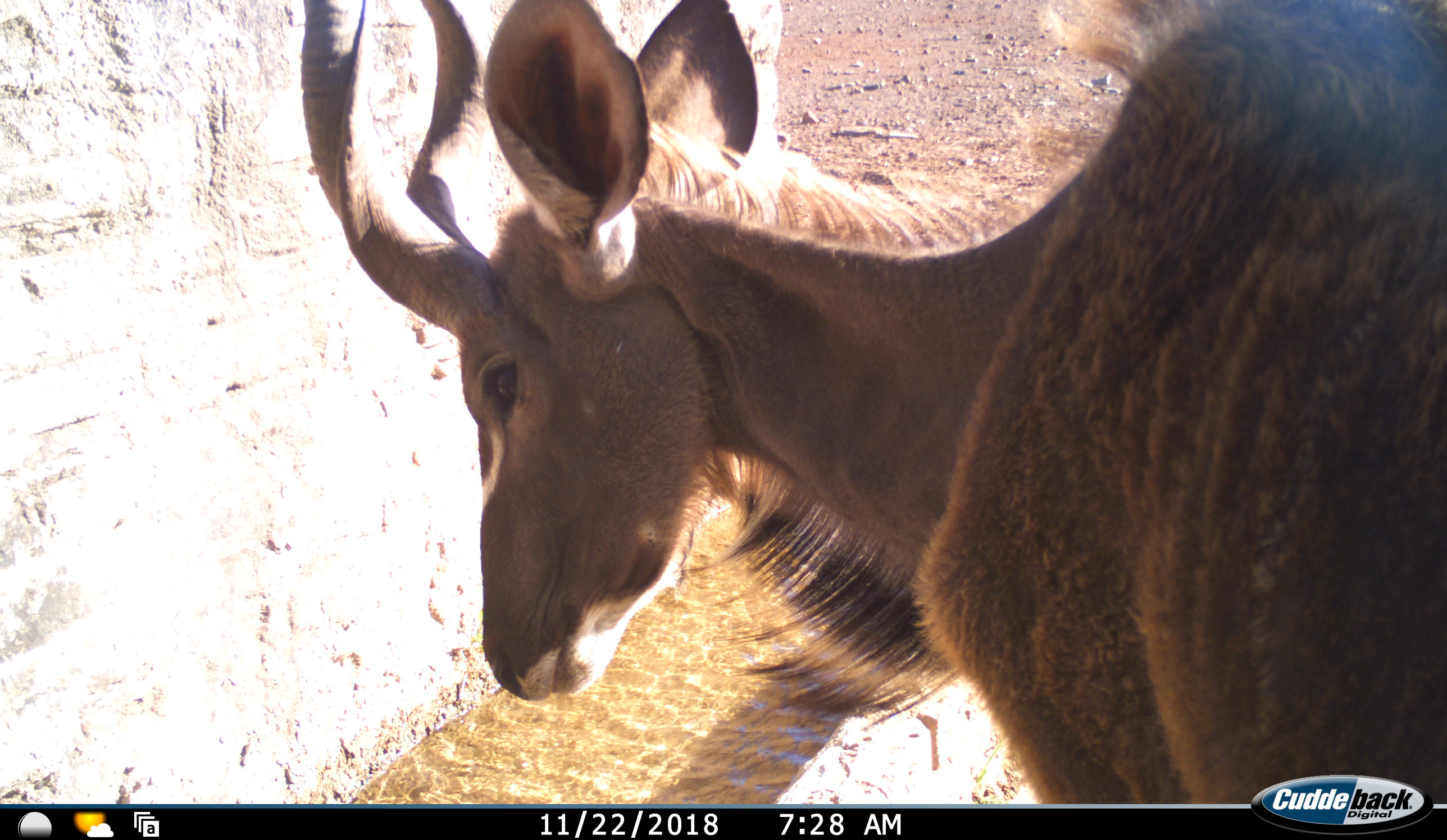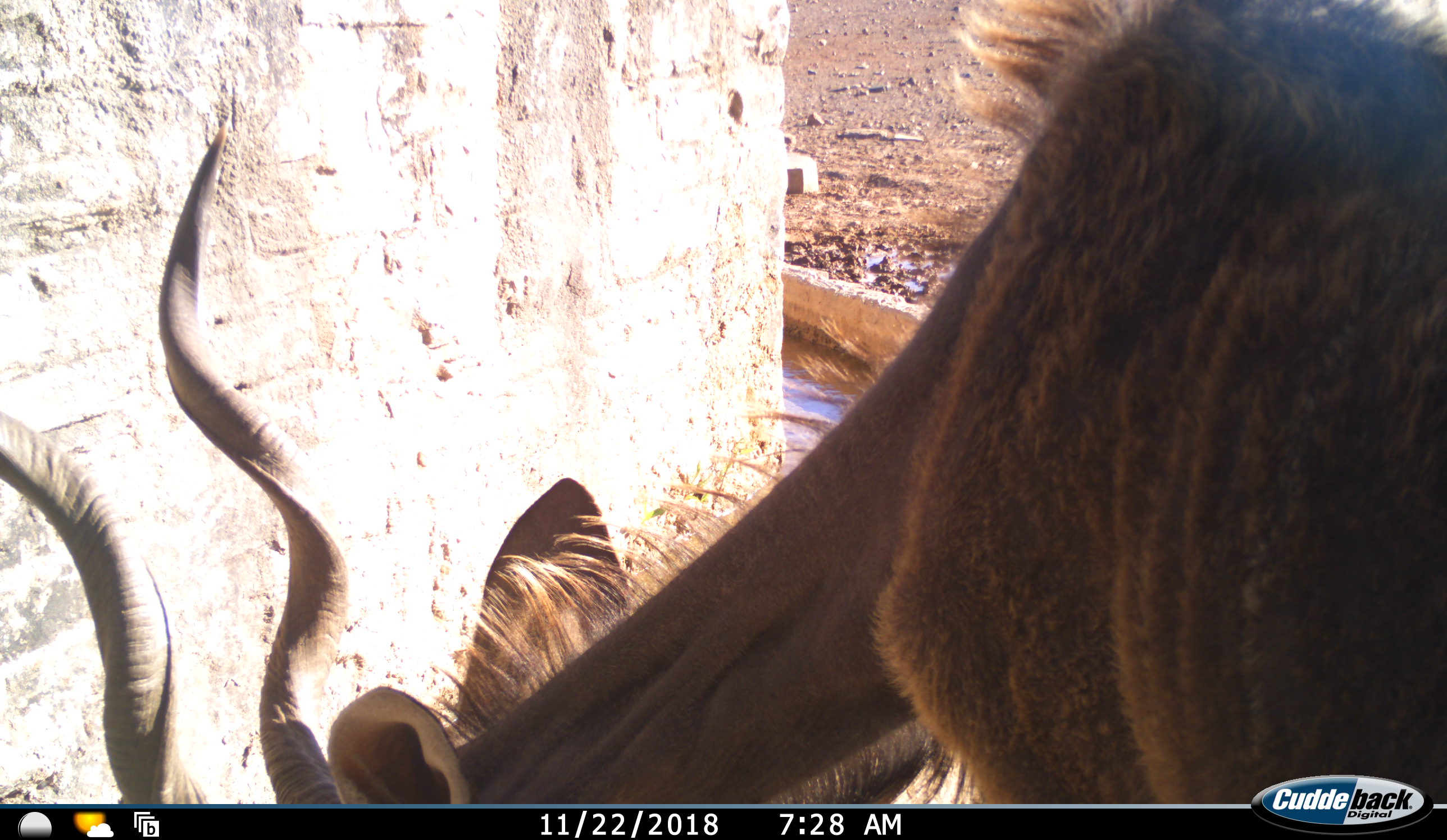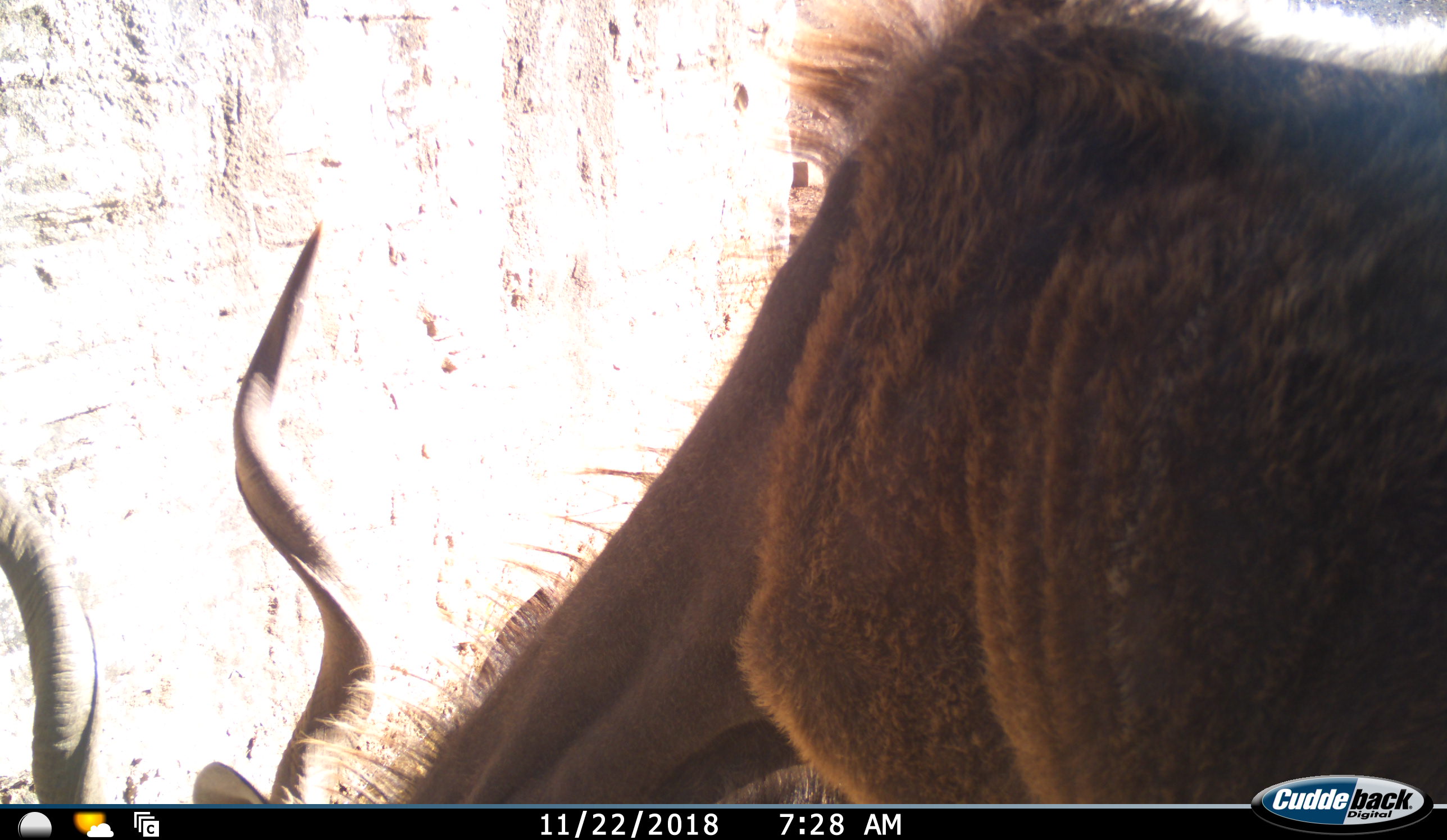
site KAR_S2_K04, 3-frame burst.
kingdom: Animalia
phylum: Chordata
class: Mammalia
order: Artiodactyla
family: Bovidae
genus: Tragelaphus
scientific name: Tragelaphus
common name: kudu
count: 1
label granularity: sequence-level